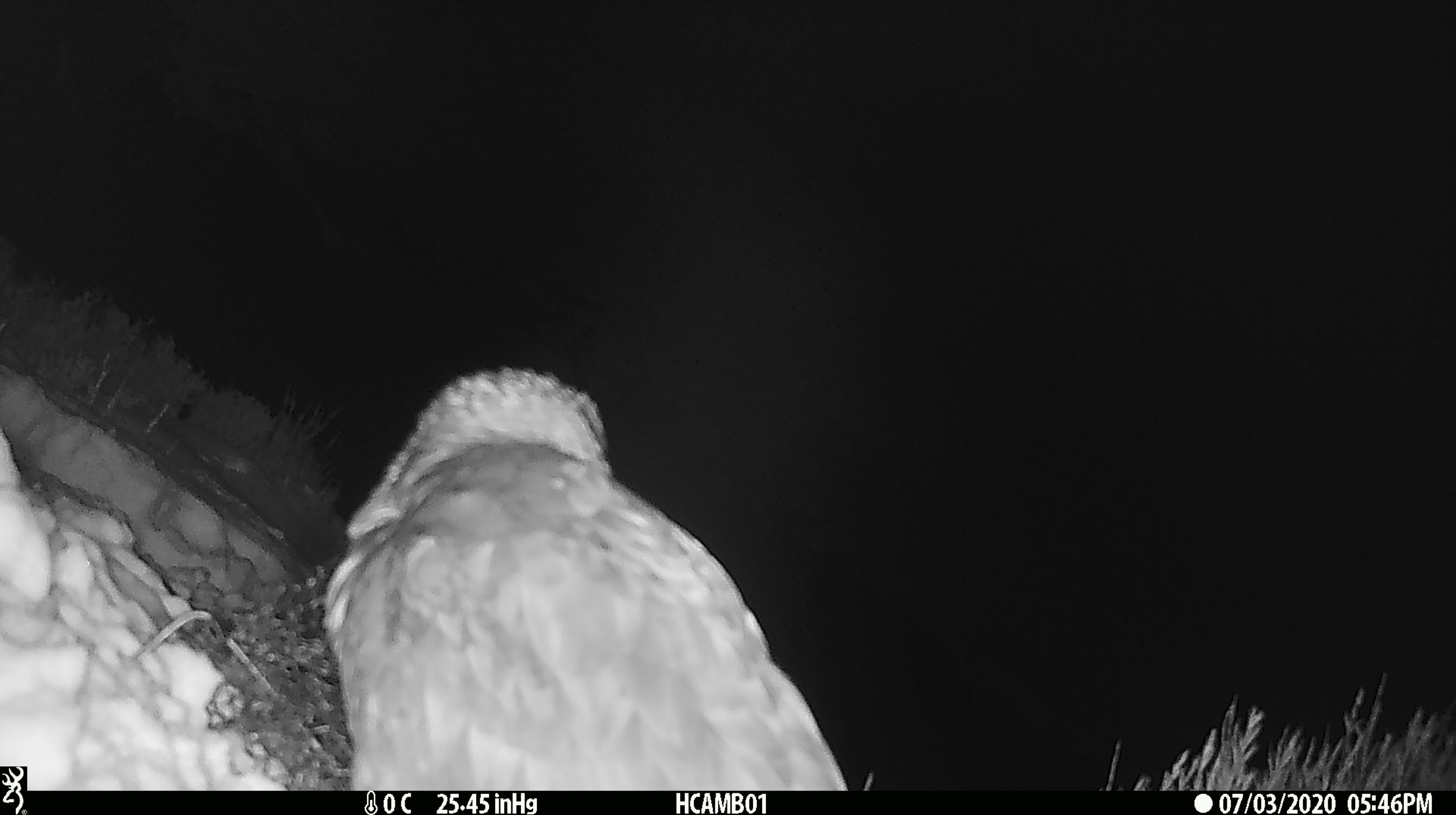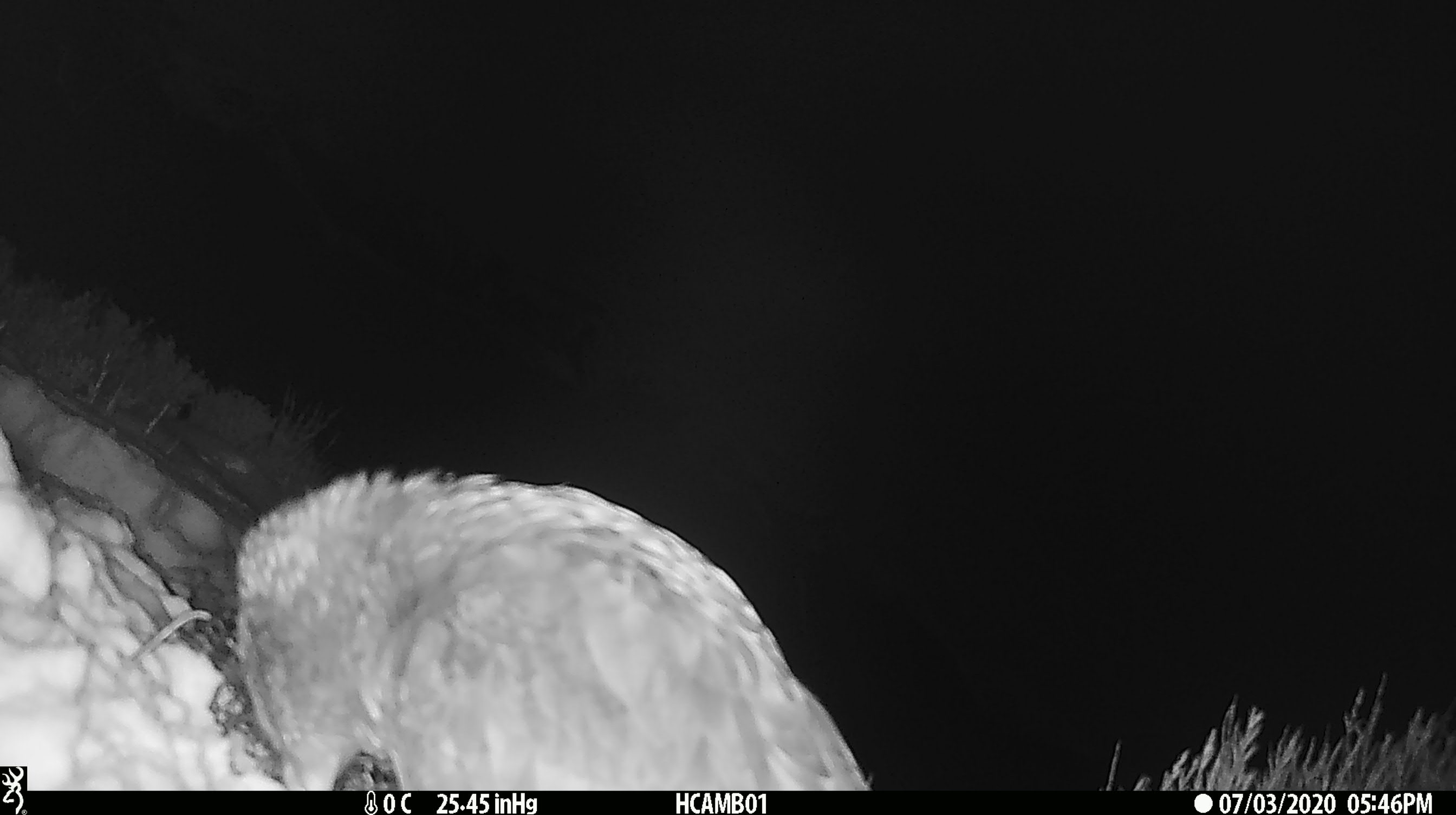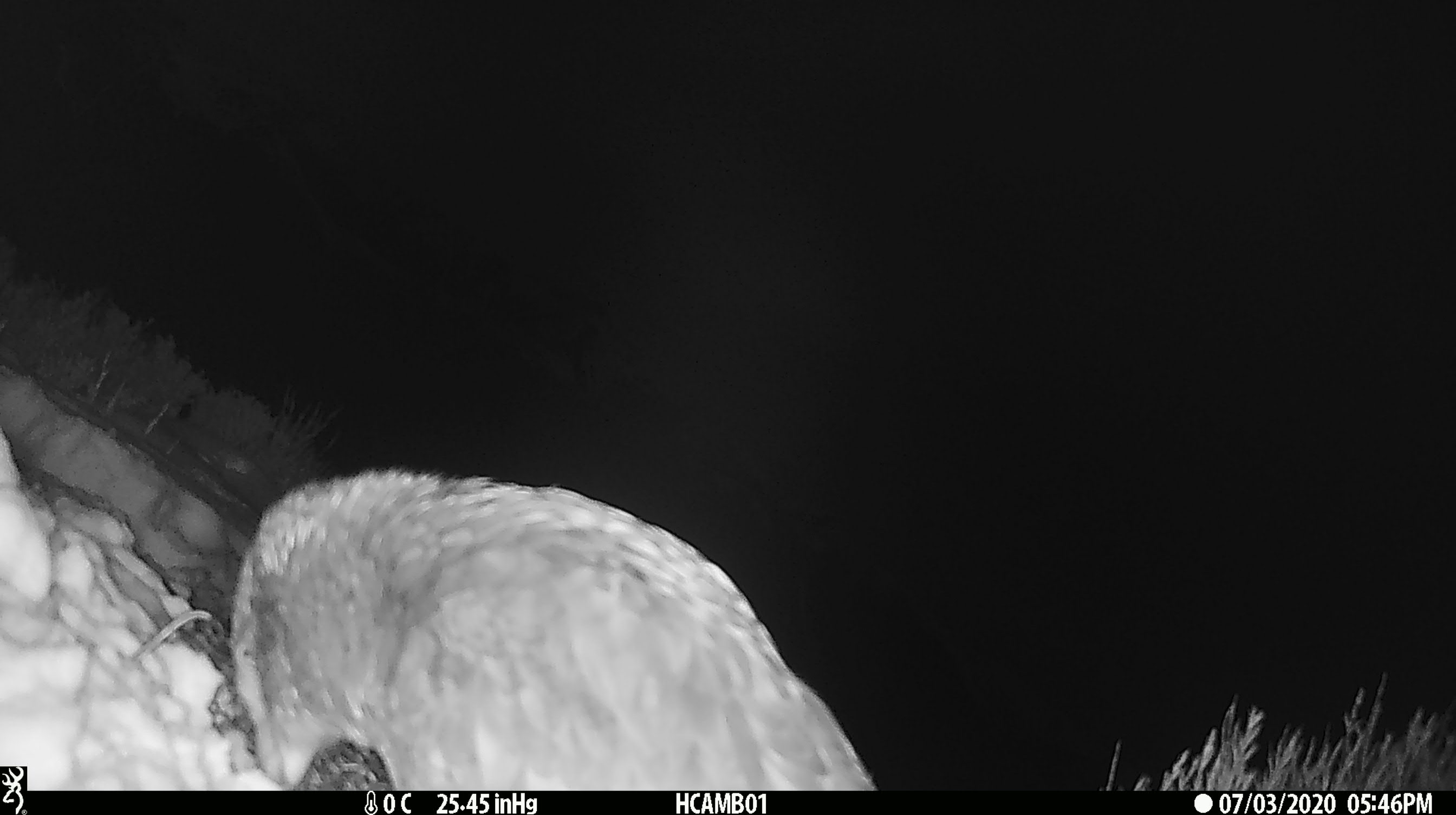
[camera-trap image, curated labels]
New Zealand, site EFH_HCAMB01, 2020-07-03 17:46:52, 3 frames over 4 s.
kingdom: Animalia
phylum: Chordata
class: Aves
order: Psittaciformes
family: Strigopidae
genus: Nestor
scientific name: Nestor notabilis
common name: kea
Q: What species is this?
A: Kea (Nestor notabilis).